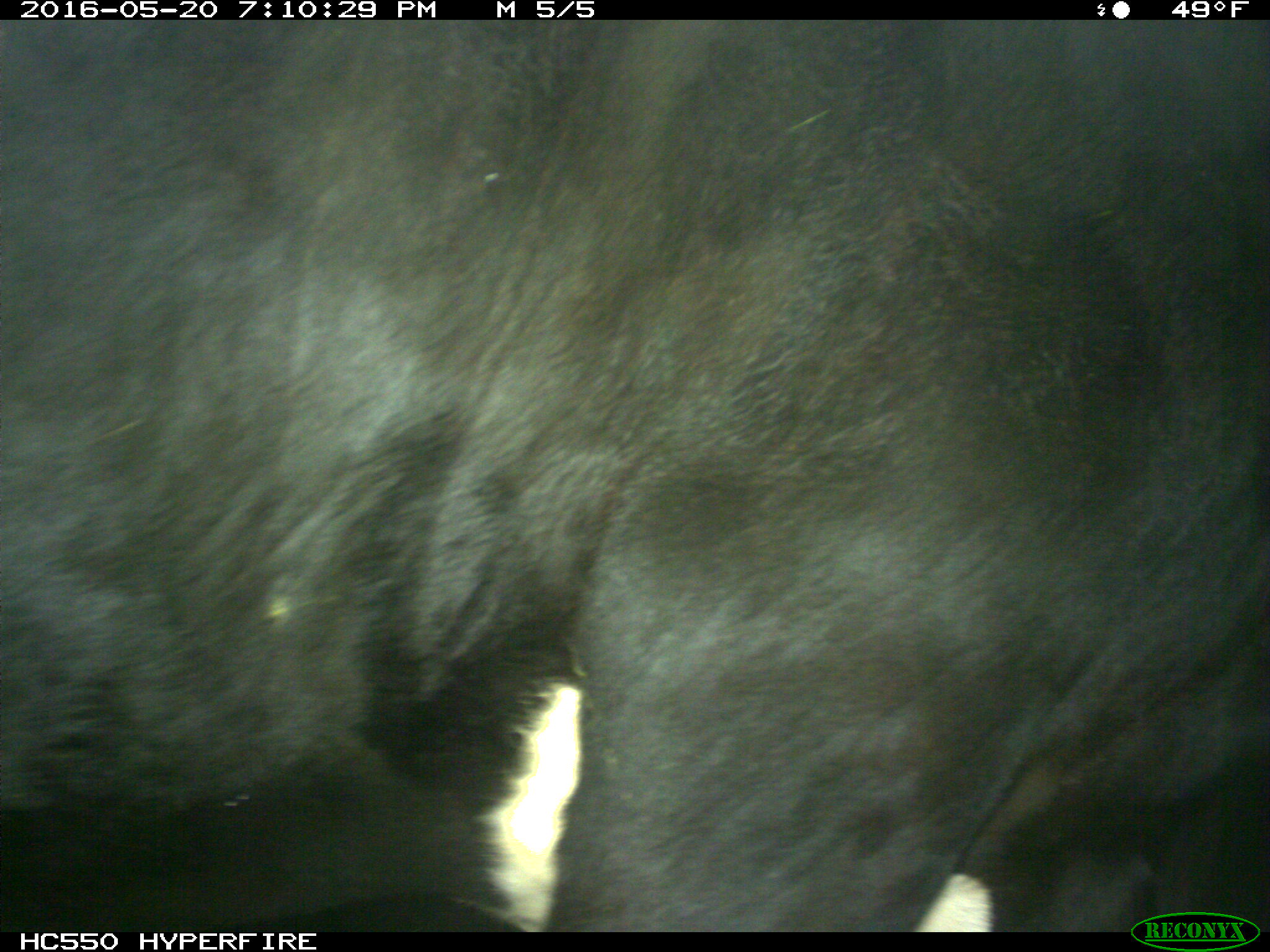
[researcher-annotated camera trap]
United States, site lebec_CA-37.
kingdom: Animalia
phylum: Chordata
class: Mammalia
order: Artiodactyla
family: Bovidae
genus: Bos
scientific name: Bos taurus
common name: domestic cow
Bos taurus (domestic cow).